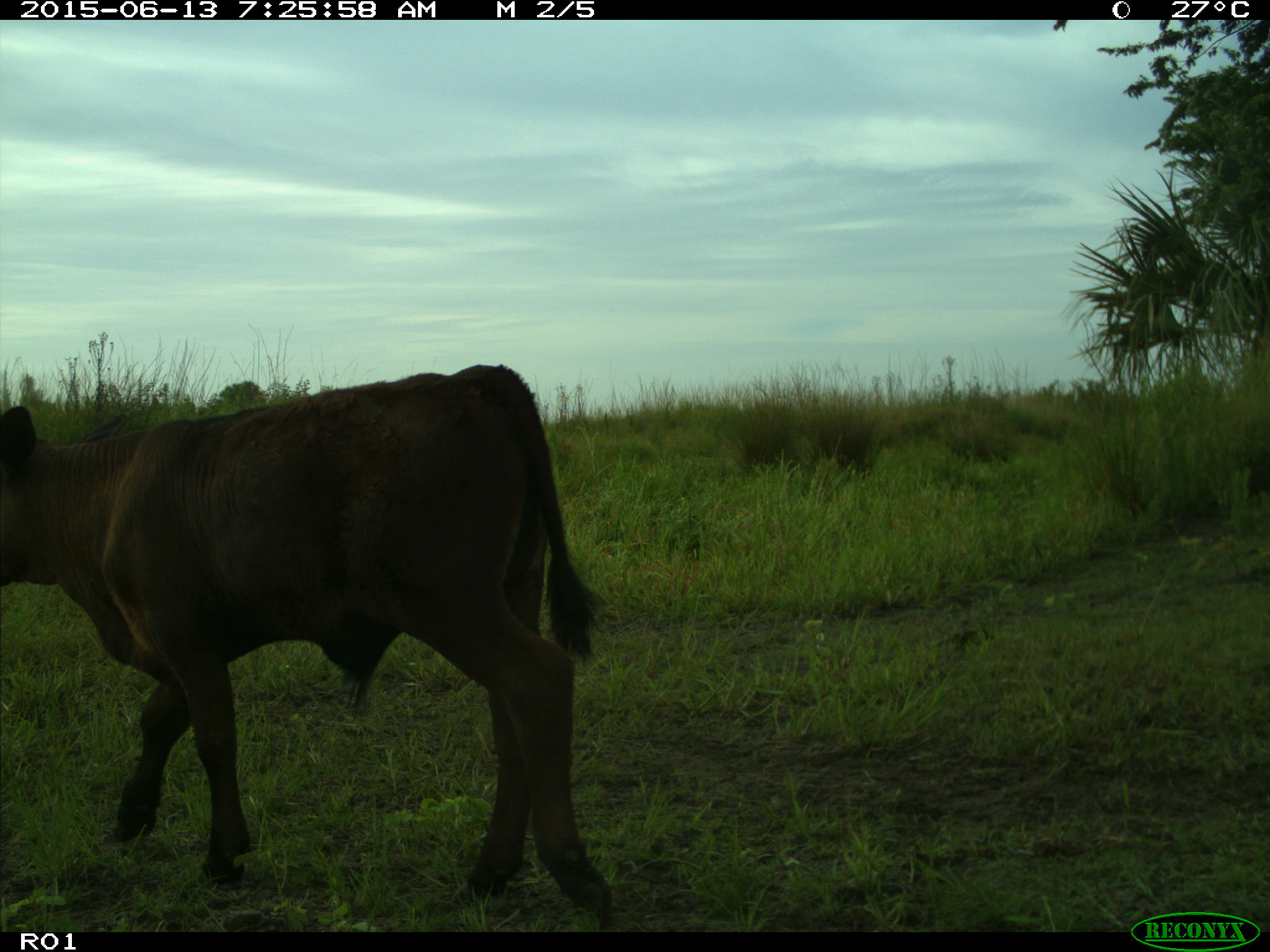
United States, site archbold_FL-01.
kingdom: Animalia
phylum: Chordata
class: Mammalia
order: Artiodactyla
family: Bovidae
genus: Bos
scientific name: Bos taurus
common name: domestic cow